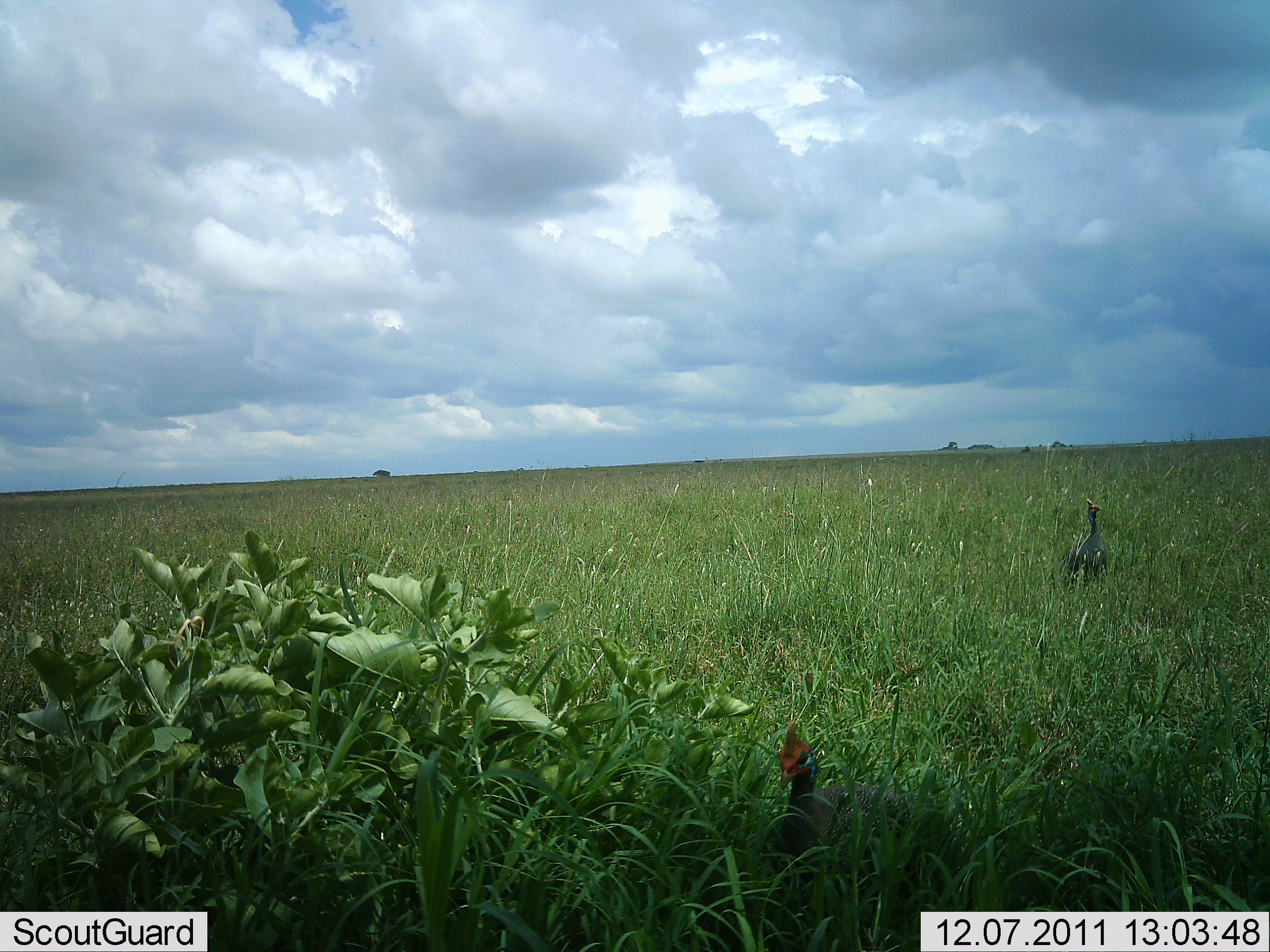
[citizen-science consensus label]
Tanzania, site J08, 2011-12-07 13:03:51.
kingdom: Animalia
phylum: Chordata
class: Aves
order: Galliformes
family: Numididae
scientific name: Numididae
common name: guinea fowl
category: guineafowl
Guineafowl (guinea fowl) (Numididae), count 2. Behavior (volunteer vote fractions): standing 71%, resting 7%, moving 29%, interacting 0%. Young present (vote fraction): 0%. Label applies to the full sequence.